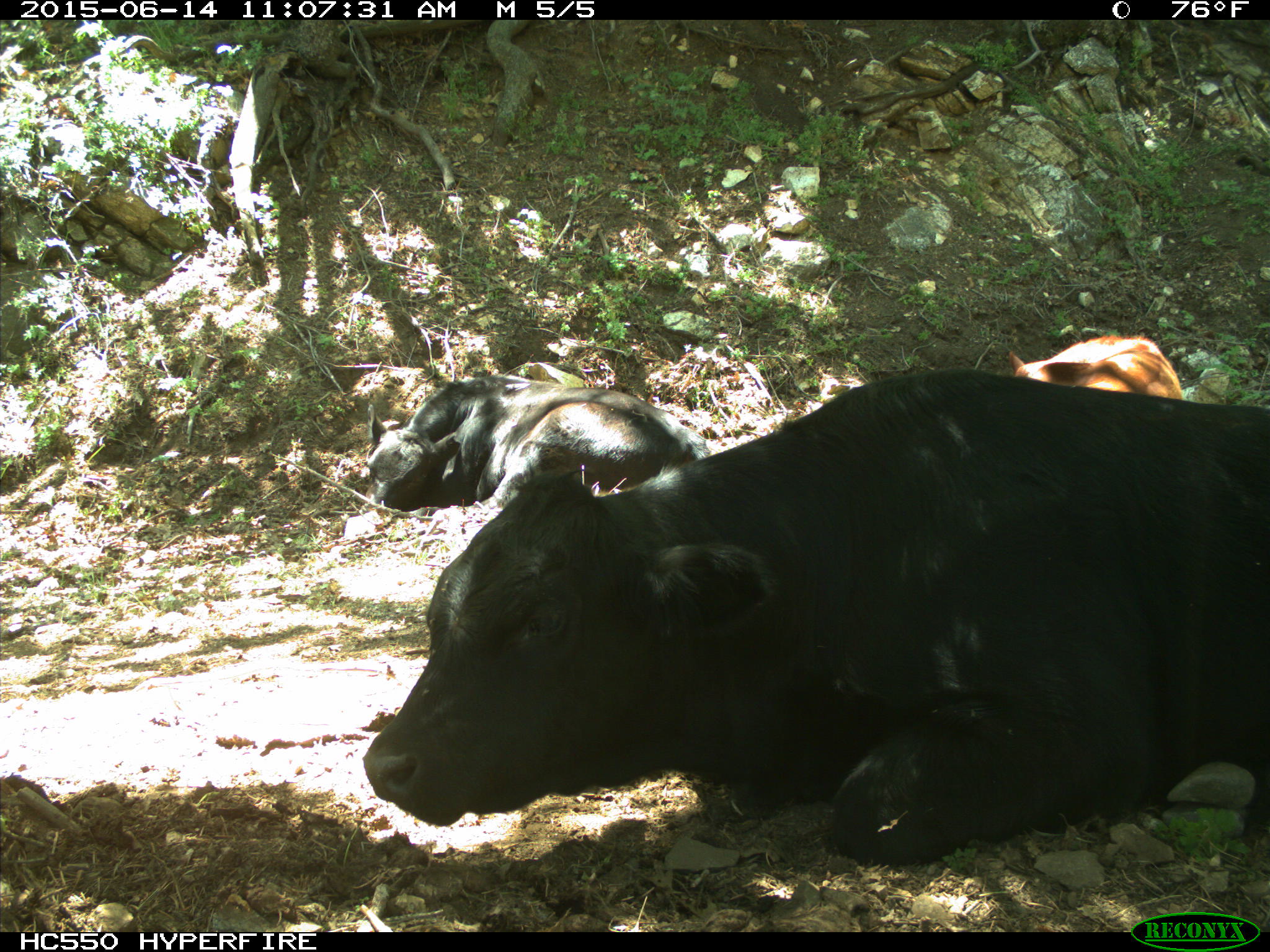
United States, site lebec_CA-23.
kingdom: Animalia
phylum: Chordata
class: Mammalia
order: Artiodactyla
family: Bovidae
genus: Bos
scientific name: Bos taurus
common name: domestic cow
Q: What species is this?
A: Bos taurus (domestic cow).